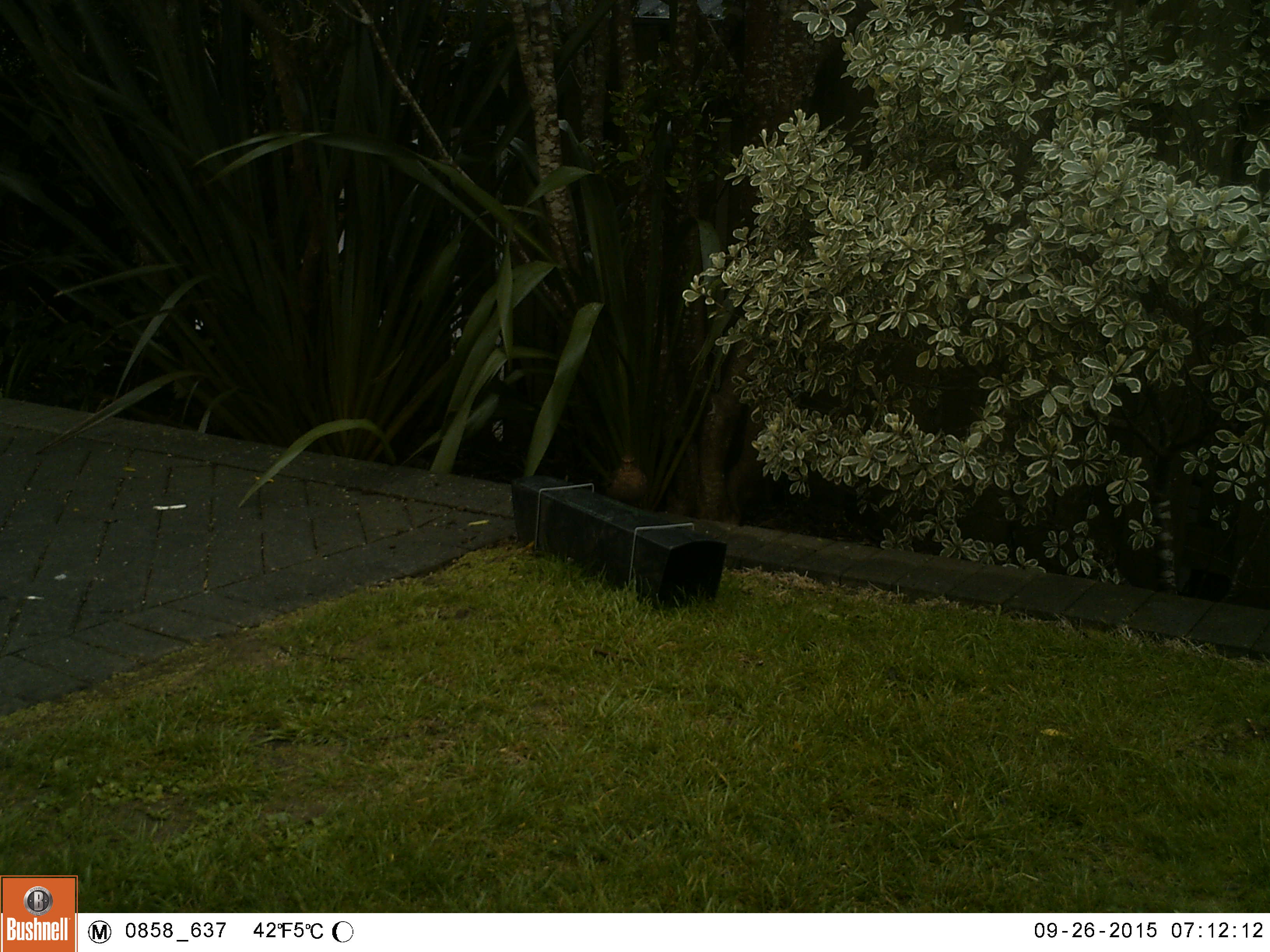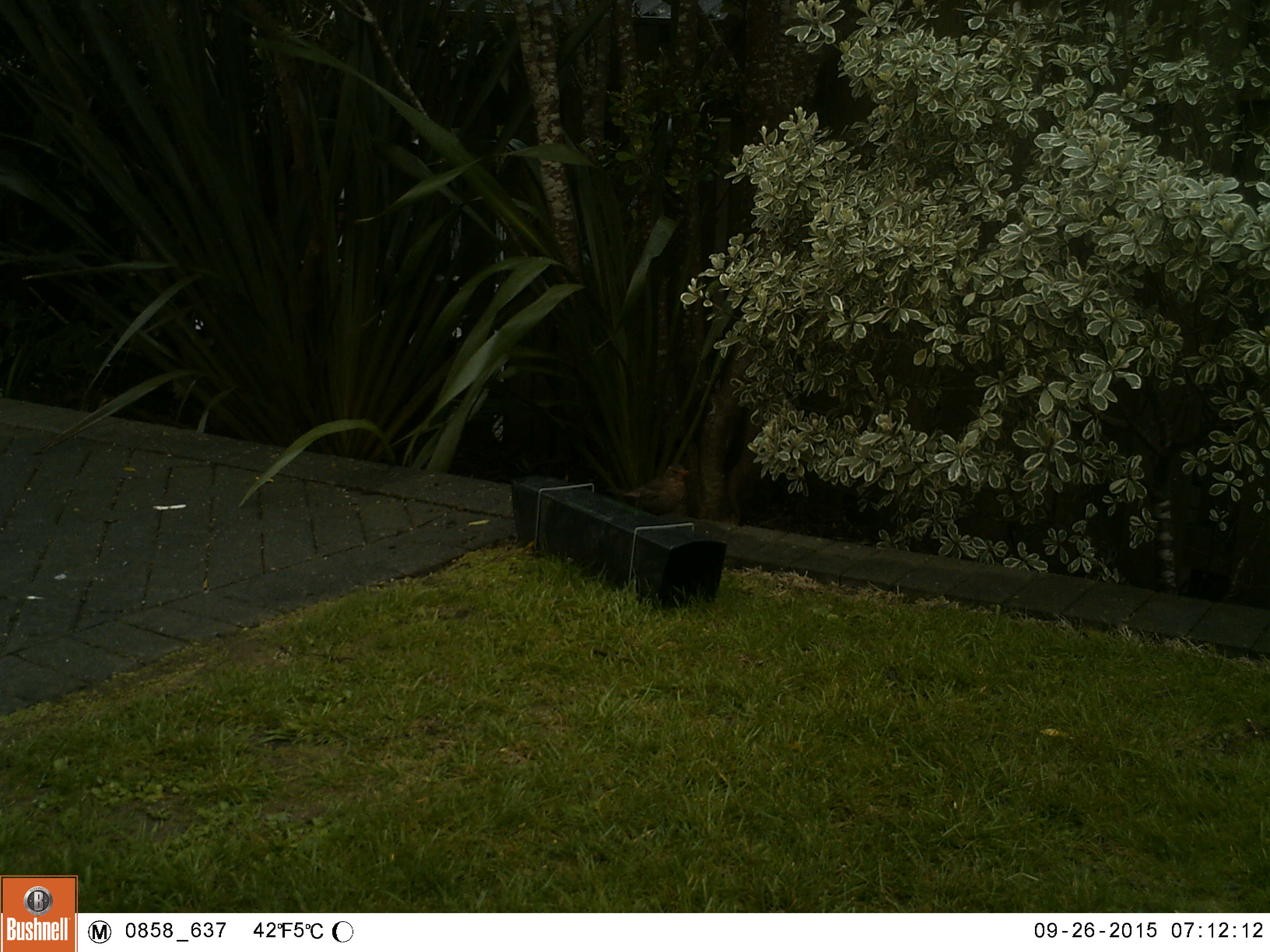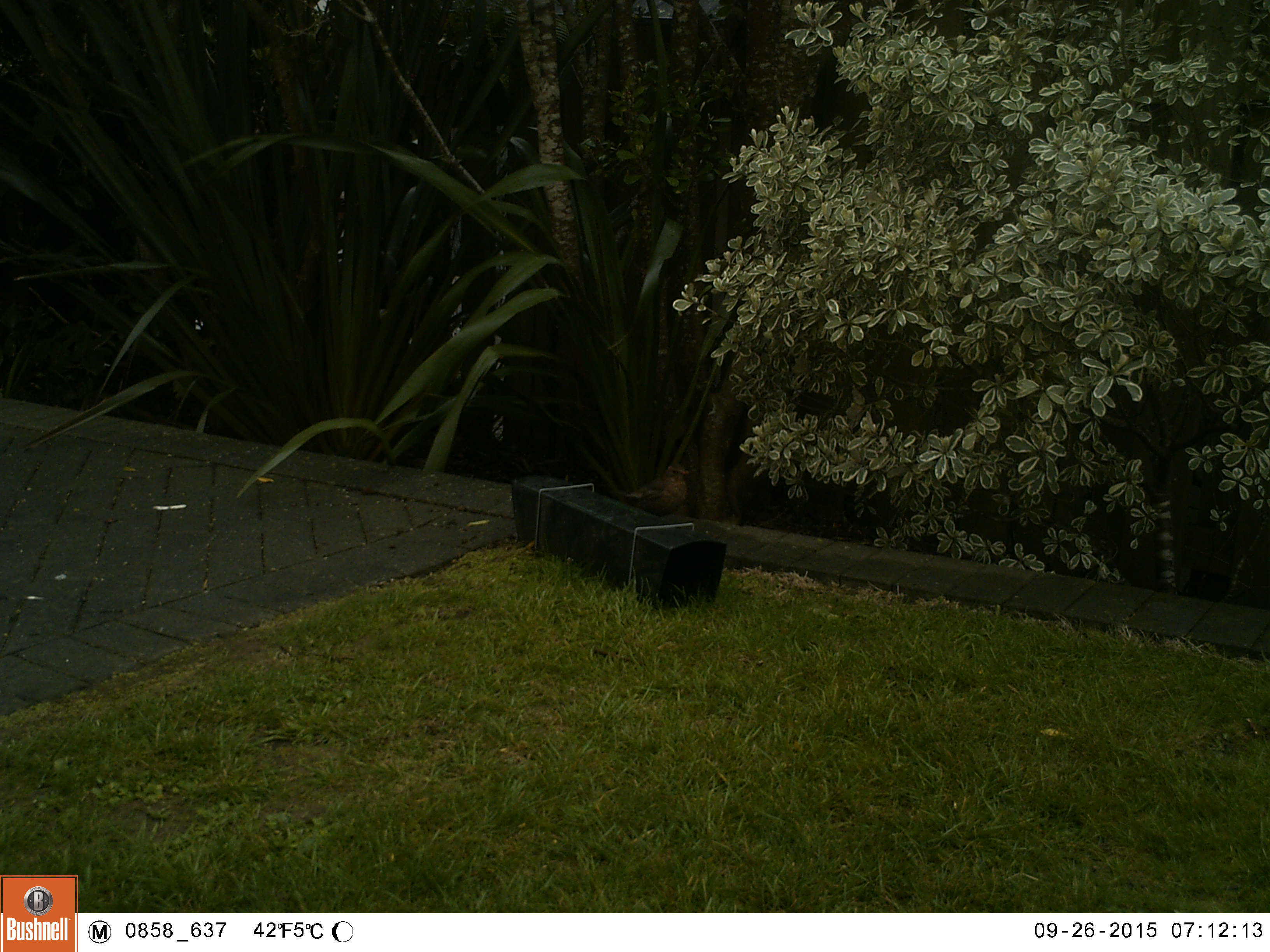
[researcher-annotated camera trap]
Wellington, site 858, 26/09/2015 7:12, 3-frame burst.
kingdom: Animalia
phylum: Chordata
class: Aves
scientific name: Aves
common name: bird